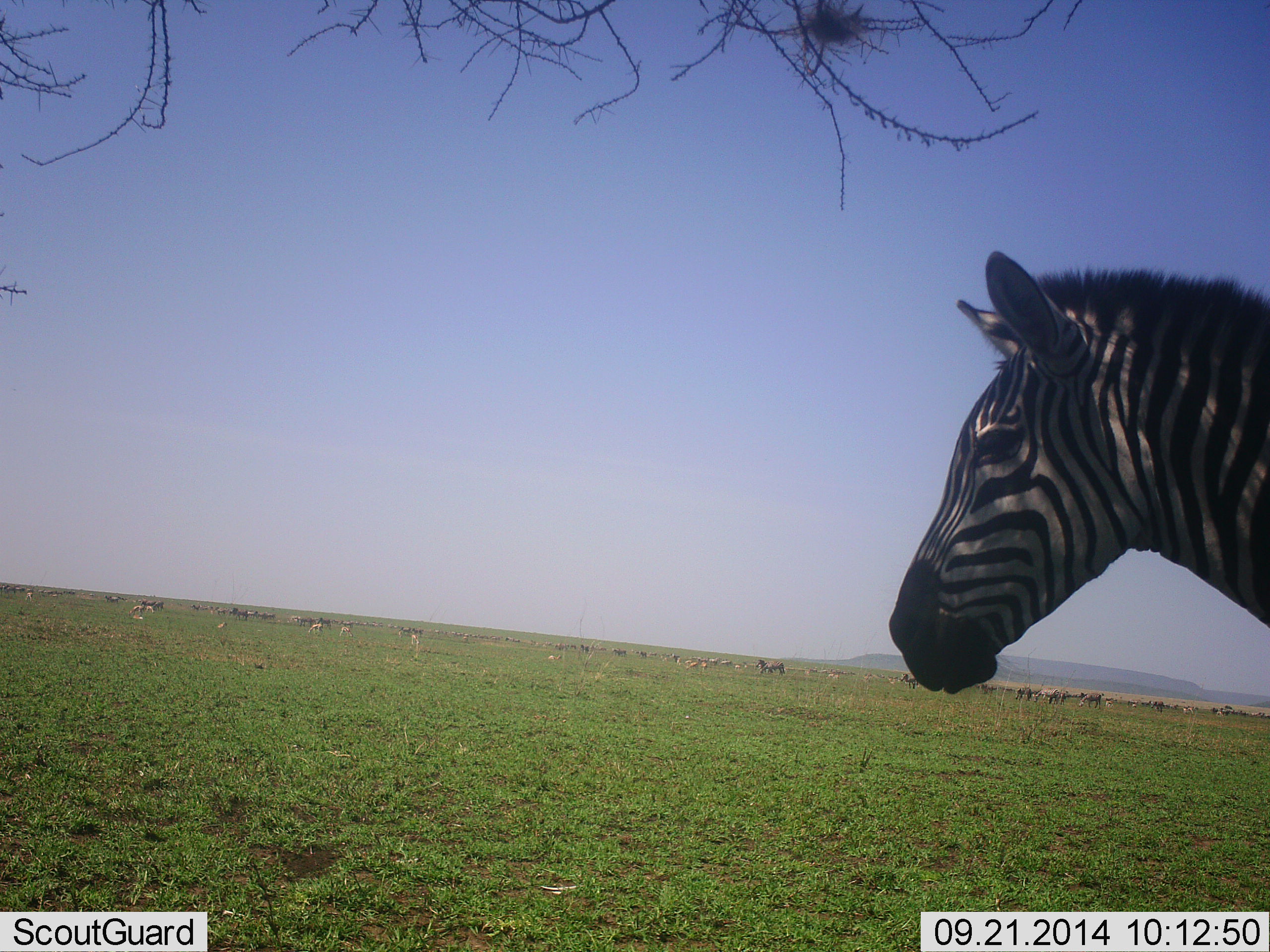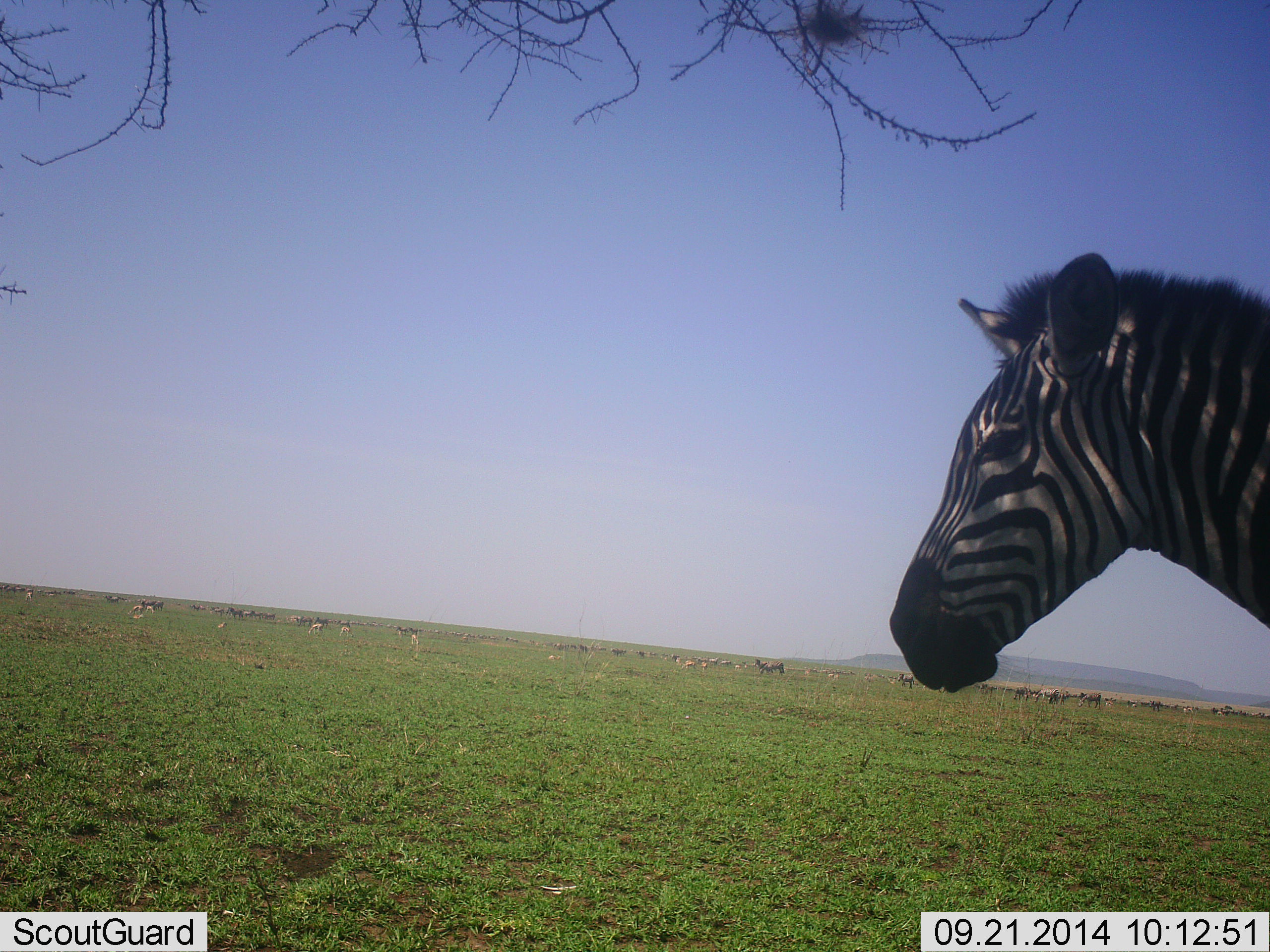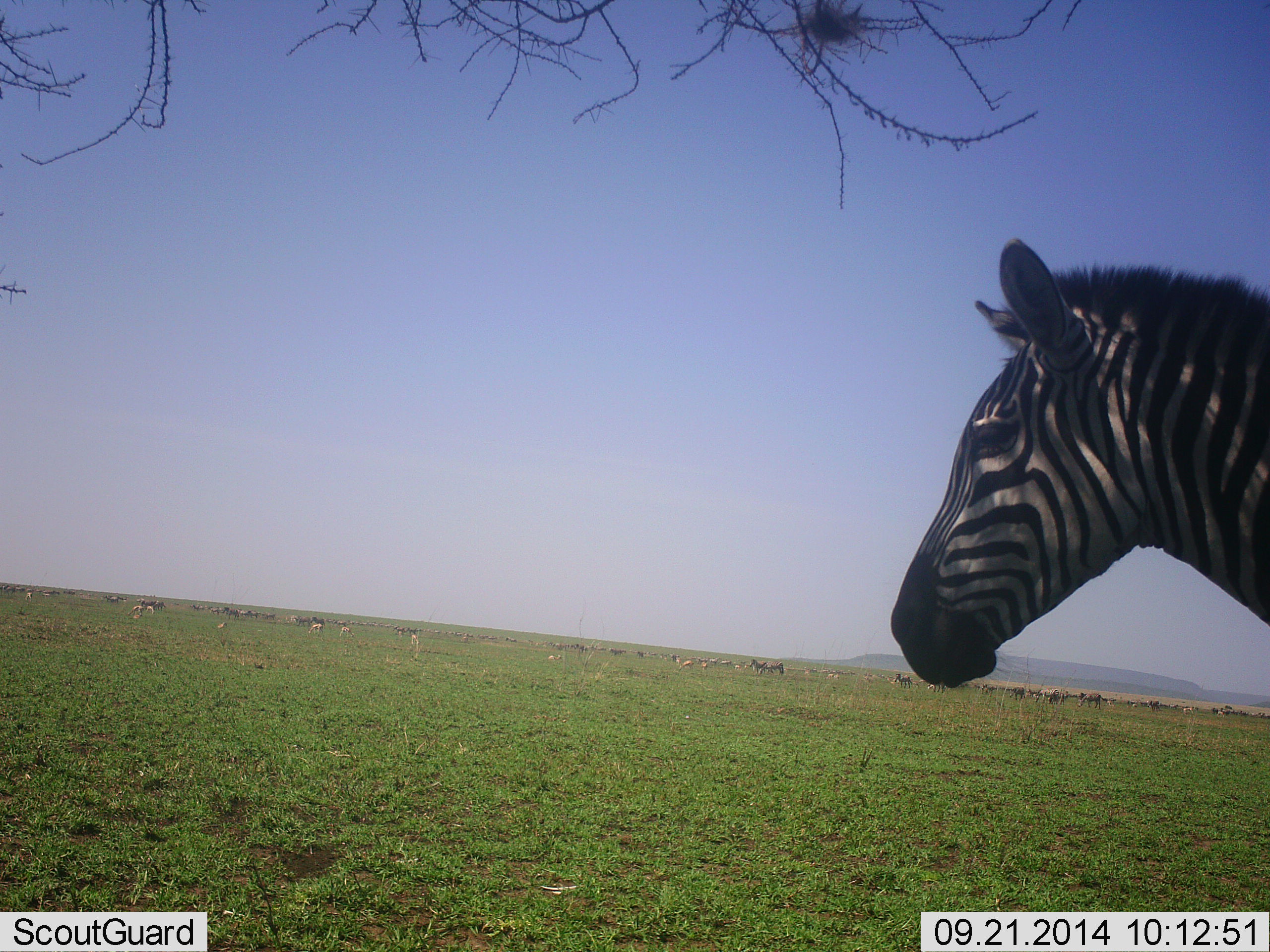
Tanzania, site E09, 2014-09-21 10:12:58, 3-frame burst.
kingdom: Animalia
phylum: Chordata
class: Mammalia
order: Perissodactyla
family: Equidae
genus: Equus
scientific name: Equus quagga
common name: plains zebra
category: zebra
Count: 1.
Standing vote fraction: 92%.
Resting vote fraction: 15%.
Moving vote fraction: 8%.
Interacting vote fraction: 0%.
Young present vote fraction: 0%.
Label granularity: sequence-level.